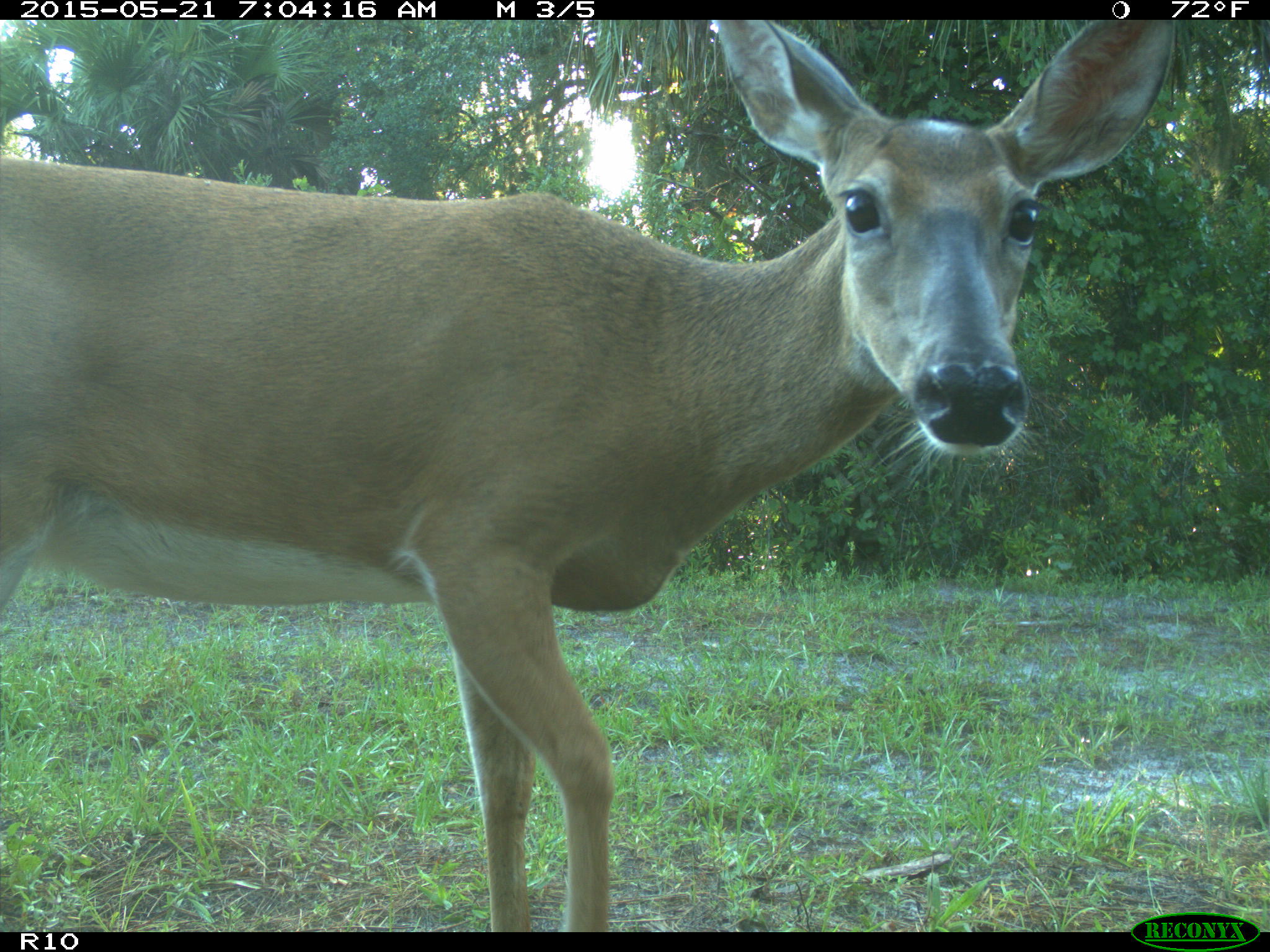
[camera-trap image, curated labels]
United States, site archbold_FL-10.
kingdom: Animalia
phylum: Chordata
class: Mammalia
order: Artiodactyla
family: Cervidae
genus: Odocoileus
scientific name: Odocoileus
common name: deer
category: unidentified deer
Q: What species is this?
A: Unidentified deer (deer) (Odocoileus).